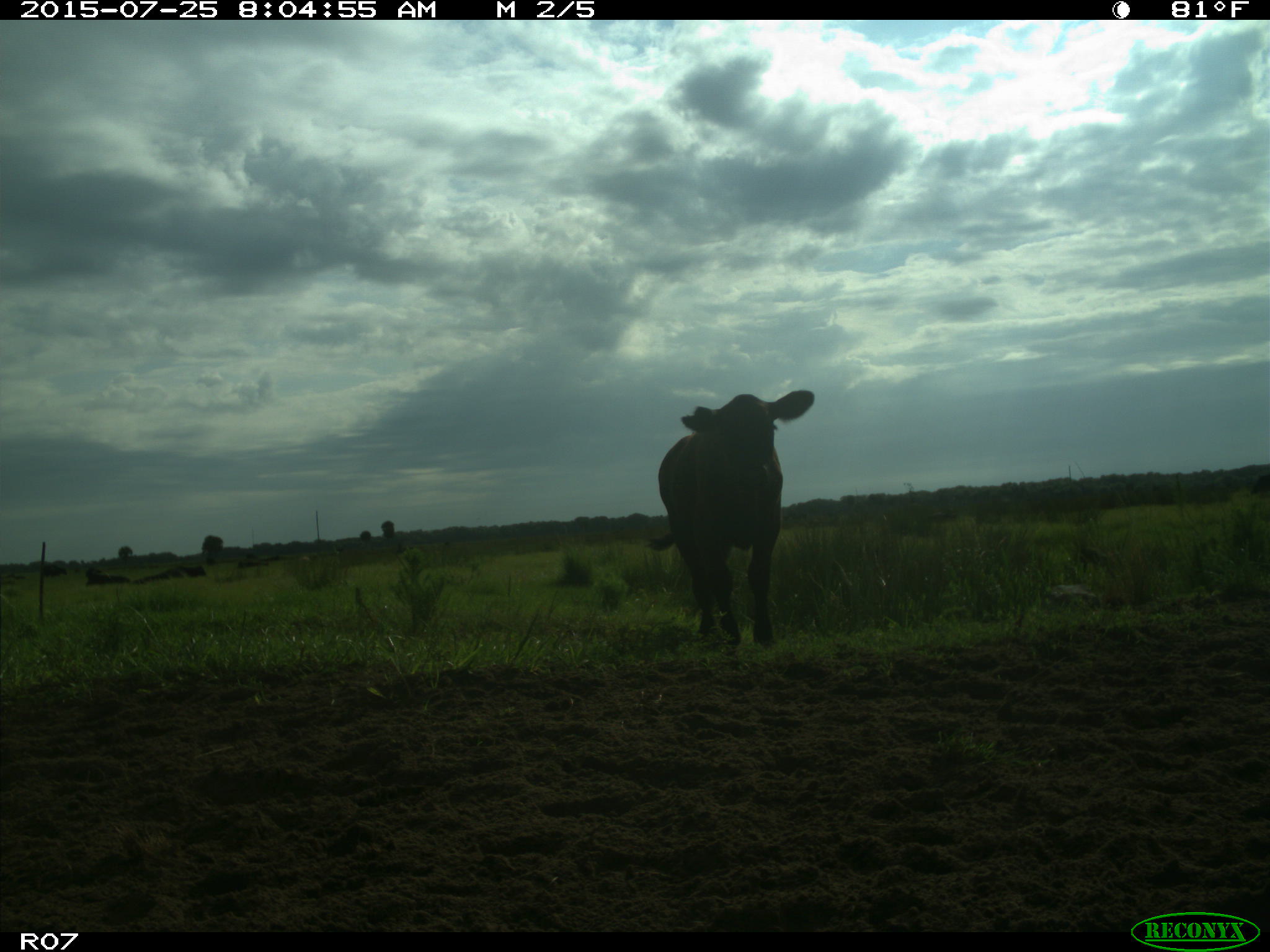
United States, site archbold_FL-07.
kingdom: Animalia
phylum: Chordata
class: Mammalia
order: Artiodactyla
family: Bovidae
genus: Bos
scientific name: Bos taurus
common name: domestic cow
Bos taurus (domestic cow).